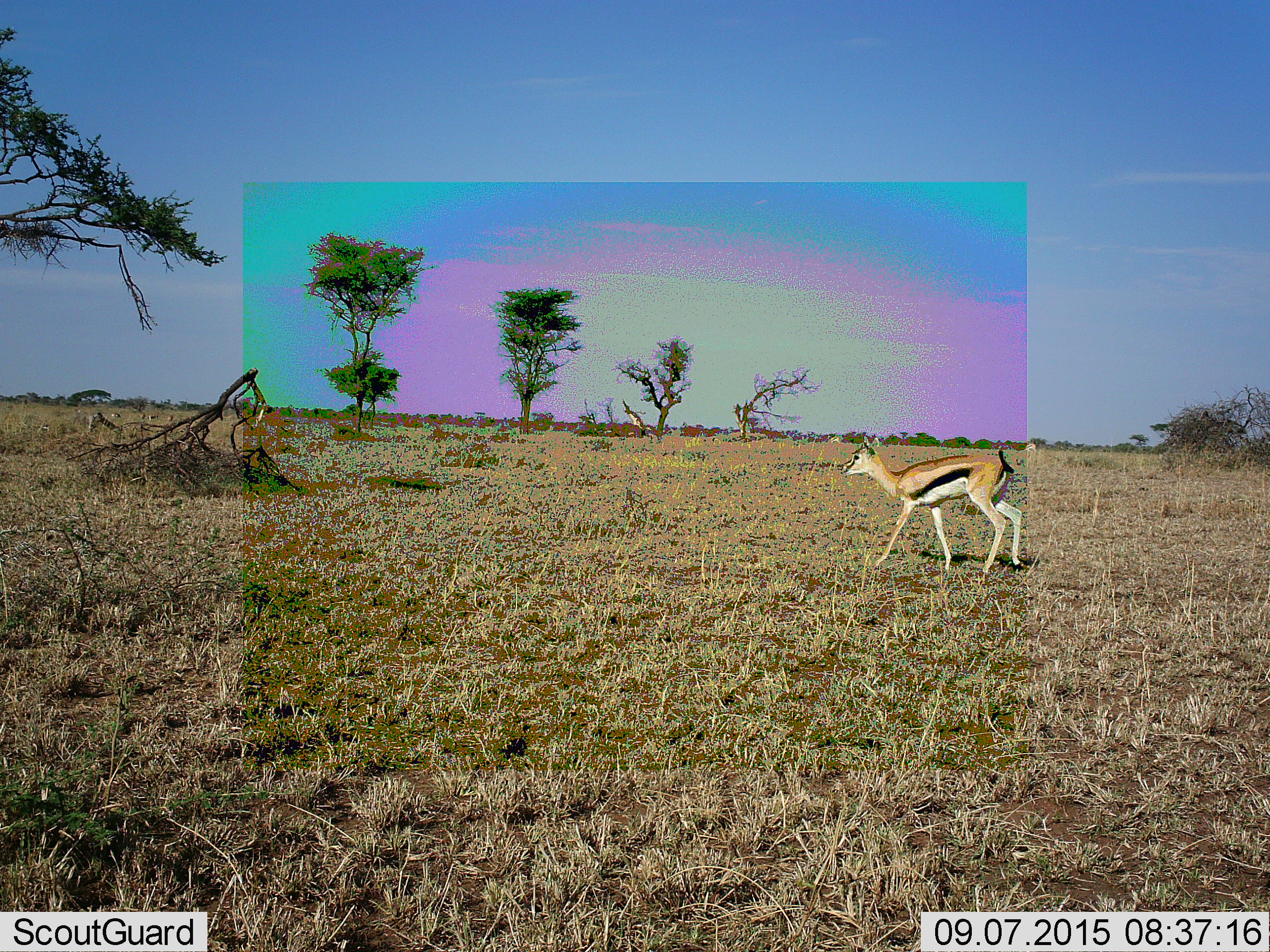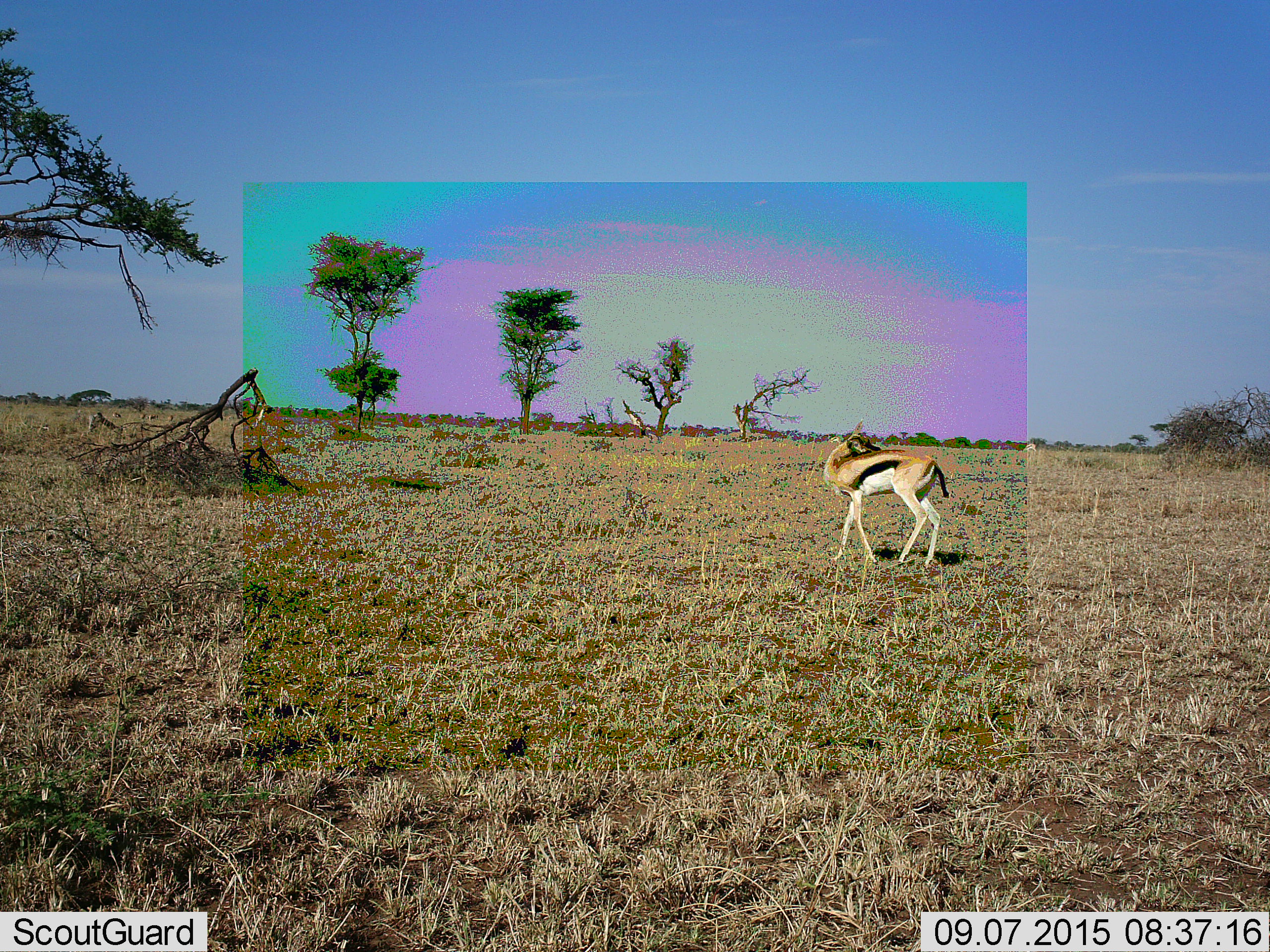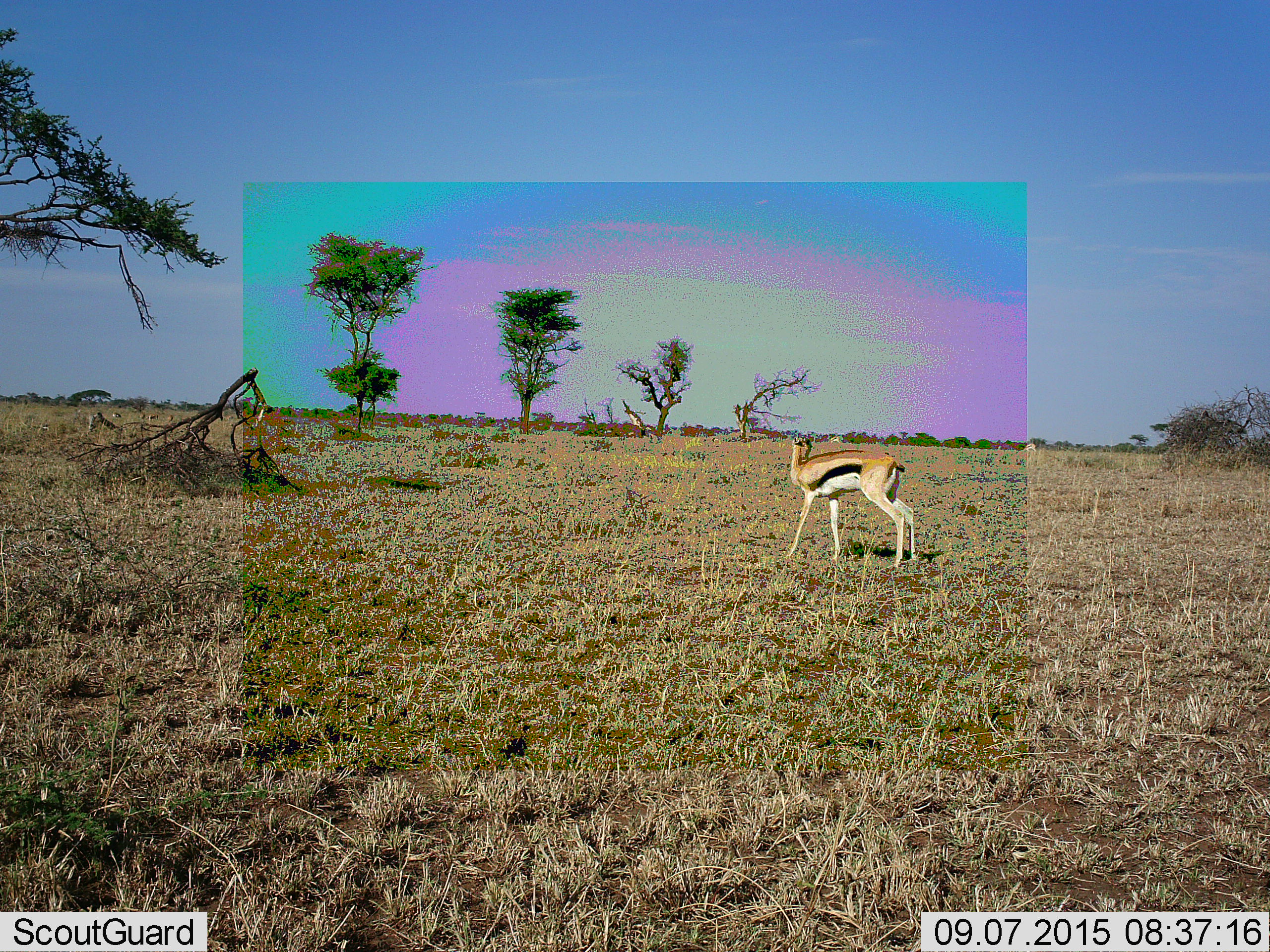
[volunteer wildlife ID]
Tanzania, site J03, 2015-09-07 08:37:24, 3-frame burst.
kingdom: Animalia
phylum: Chordata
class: Mammalia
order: Artiodactyla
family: Bovidae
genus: Eudorcas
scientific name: Eudorcas thomsonii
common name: thomson's gazelle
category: gazellethomsons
Gazellethomsons (thomson's gazelle) (Eudorcas thomsonii), count 1. Behavior (volunteer vote fractions): standing 11%, resting 0%, moving 89%, interacting 0%. Young present (vote fraction): 11%. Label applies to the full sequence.